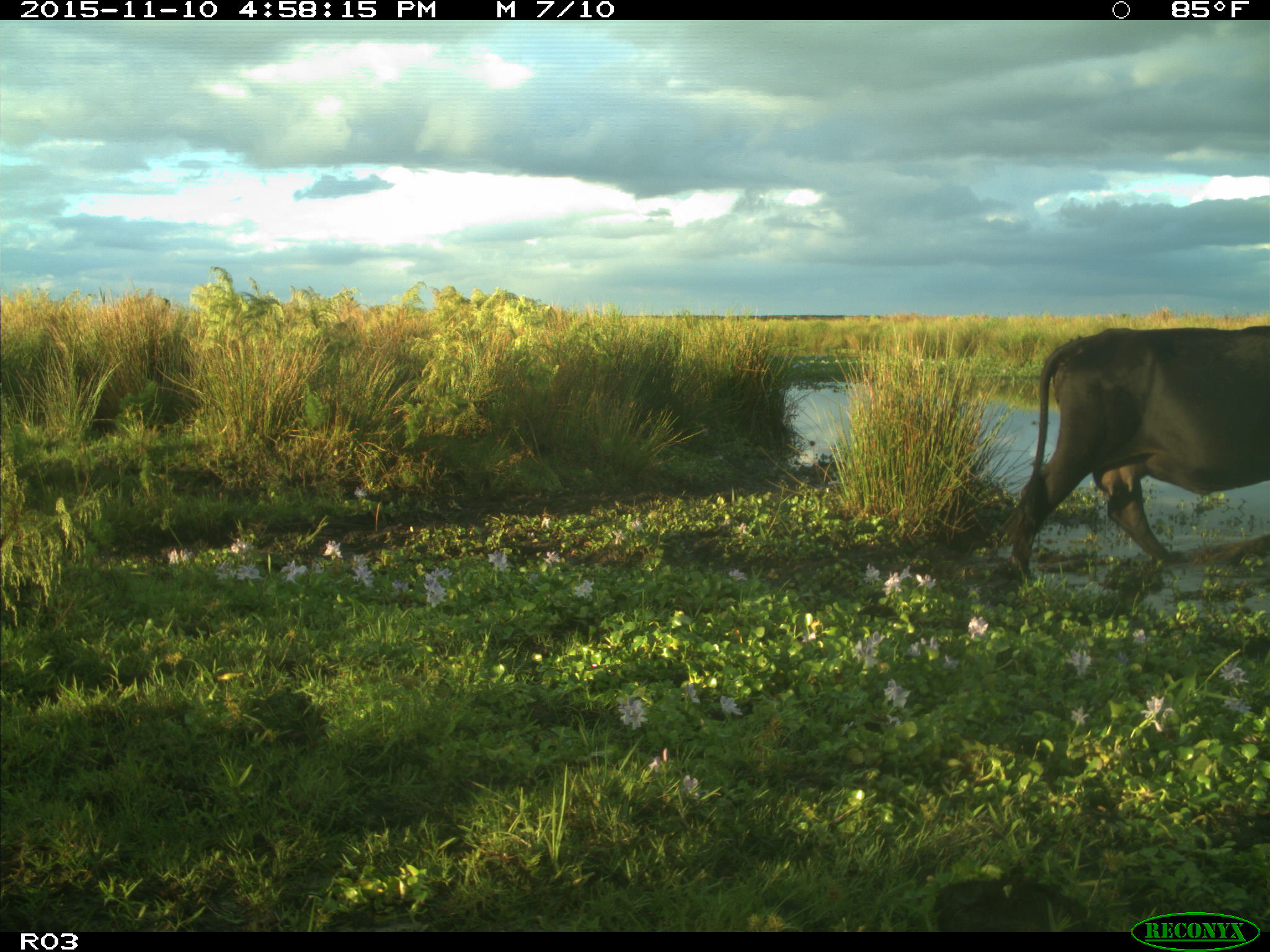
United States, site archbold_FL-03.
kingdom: Animalia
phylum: Chordata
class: Mammalia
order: Artiodactyla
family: Bovidae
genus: Bos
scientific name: Bos taurus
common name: domestic cow